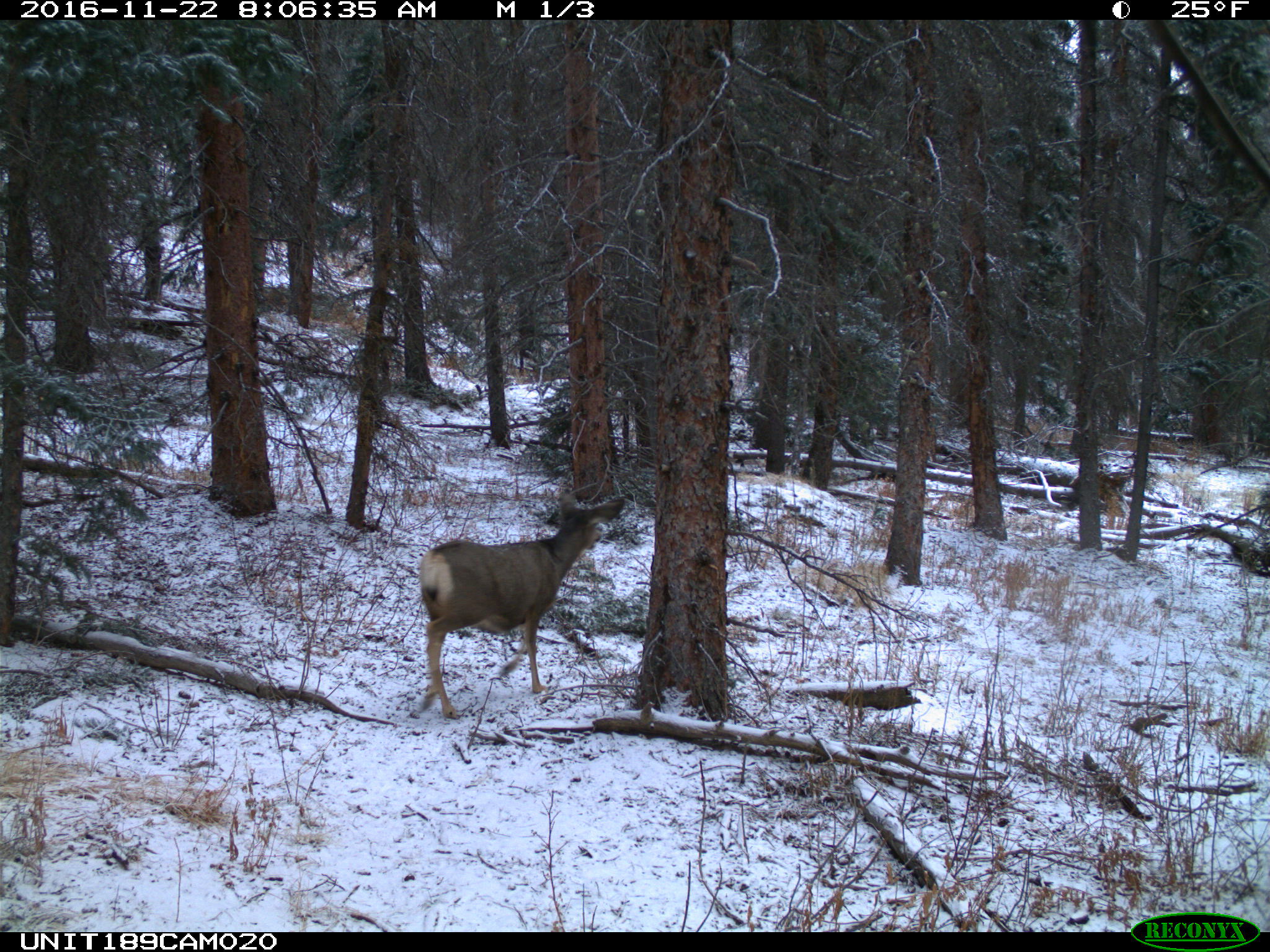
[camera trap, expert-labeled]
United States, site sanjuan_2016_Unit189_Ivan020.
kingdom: Animalia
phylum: Chordata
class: Mammalia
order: Artiodactyla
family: Cervidae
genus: Odocoileus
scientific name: Odocoileus hemionus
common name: mule deer